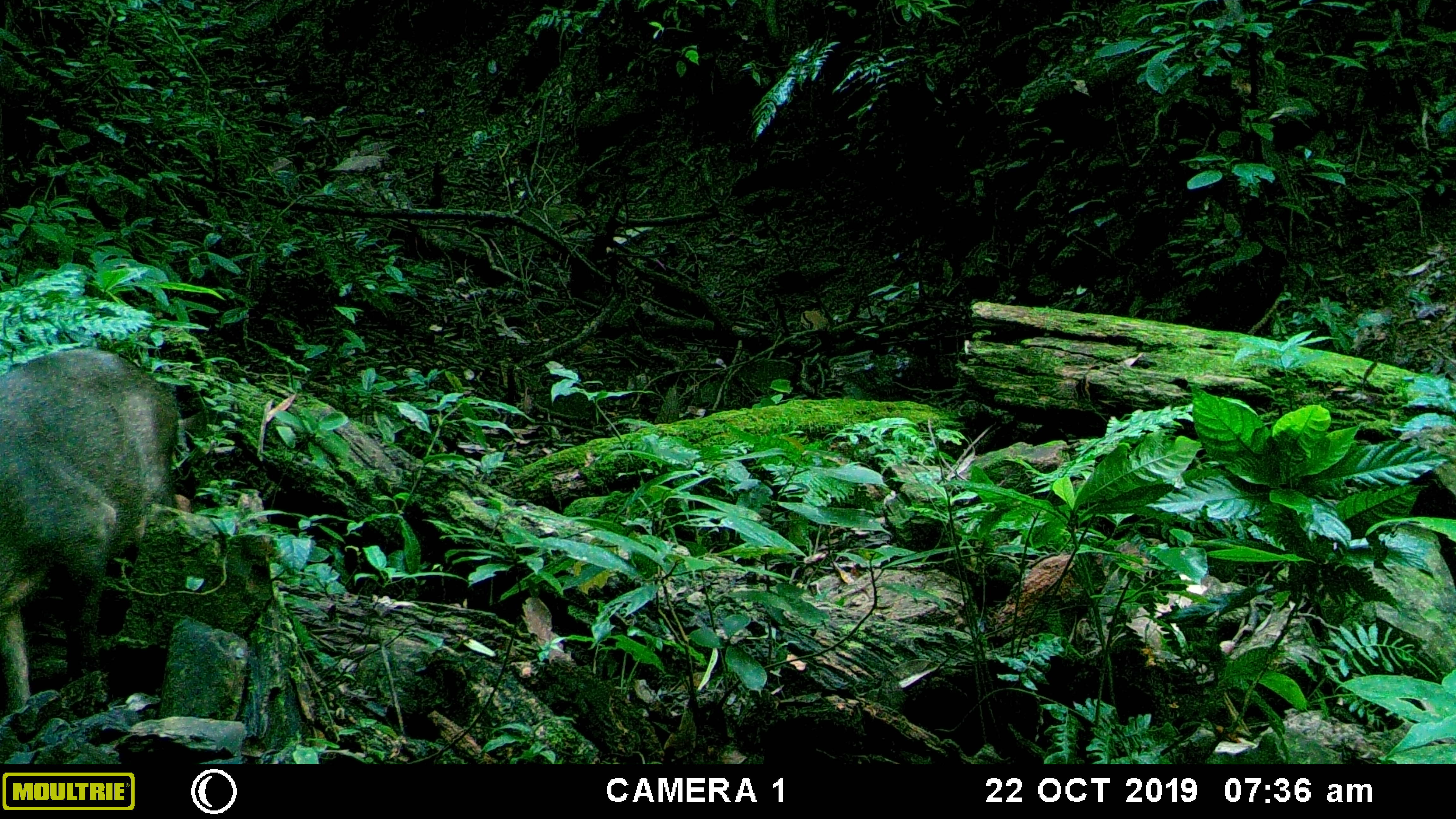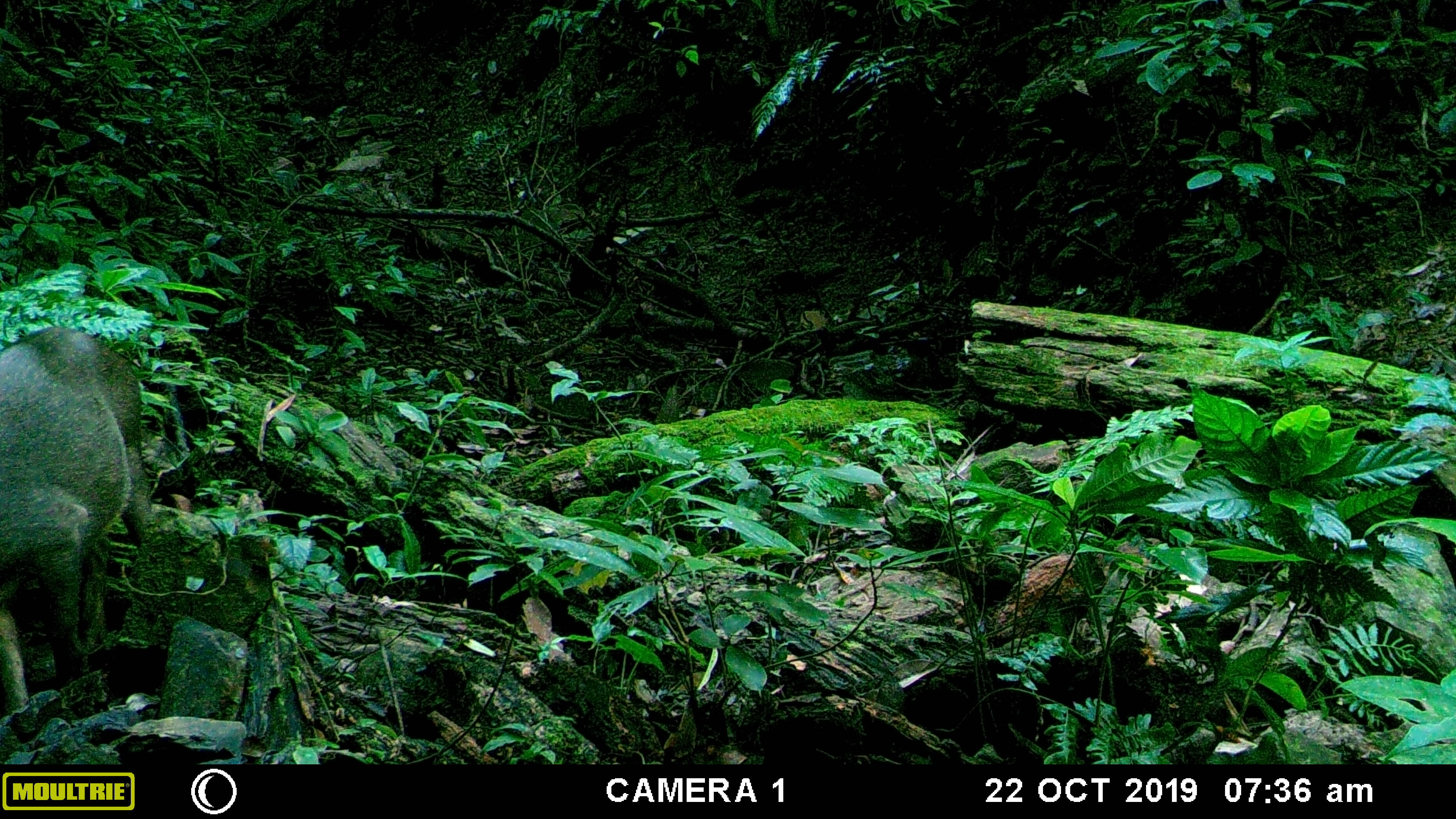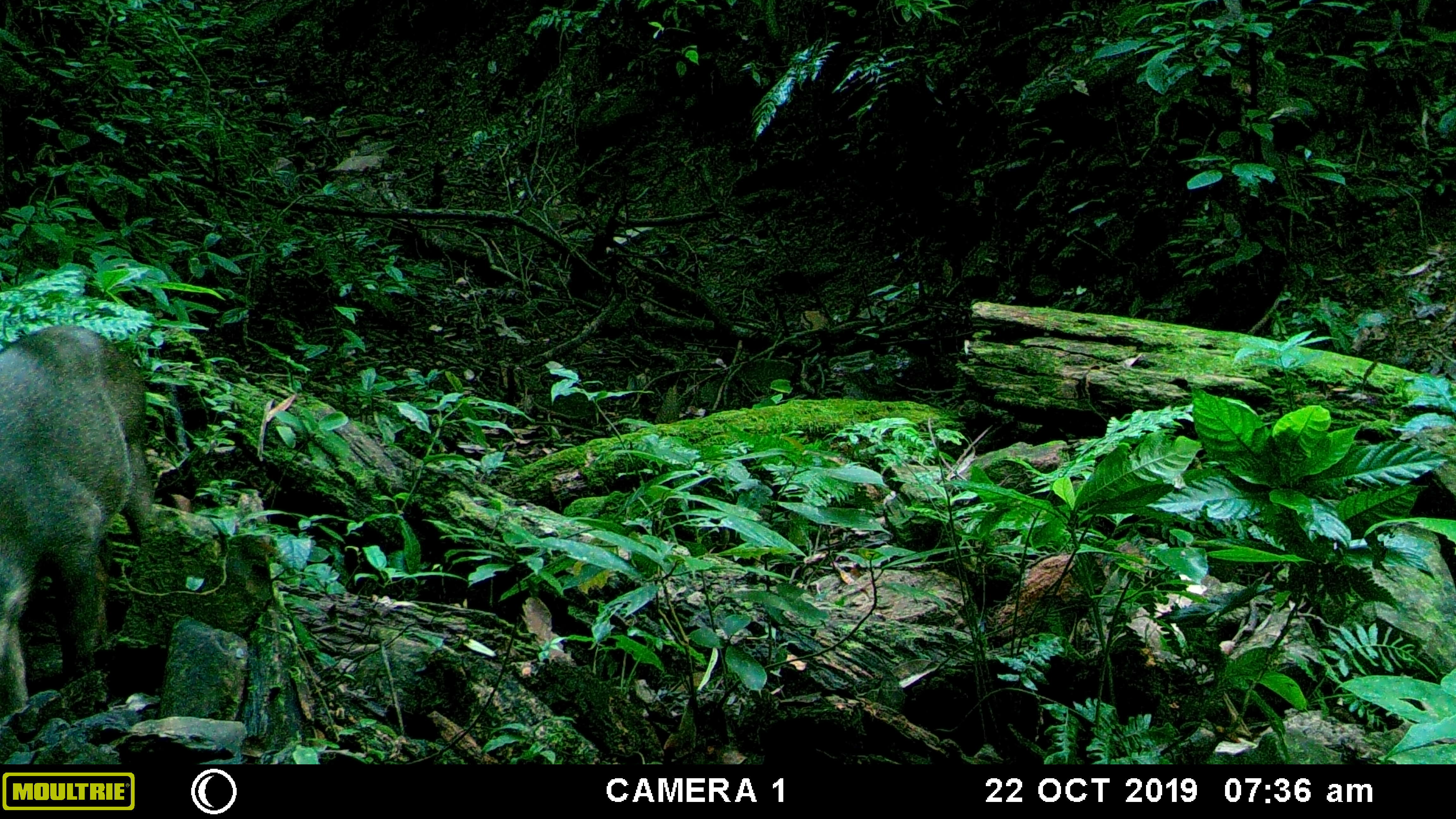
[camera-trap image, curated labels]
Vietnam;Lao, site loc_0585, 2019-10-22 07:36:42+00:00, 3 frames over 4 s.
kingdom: Animalia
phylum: Chordata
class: Mammalia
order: Artiodactyla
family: Suidae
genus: Sus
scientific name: Sus scrofa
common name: eurasian wild pig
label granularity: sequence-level